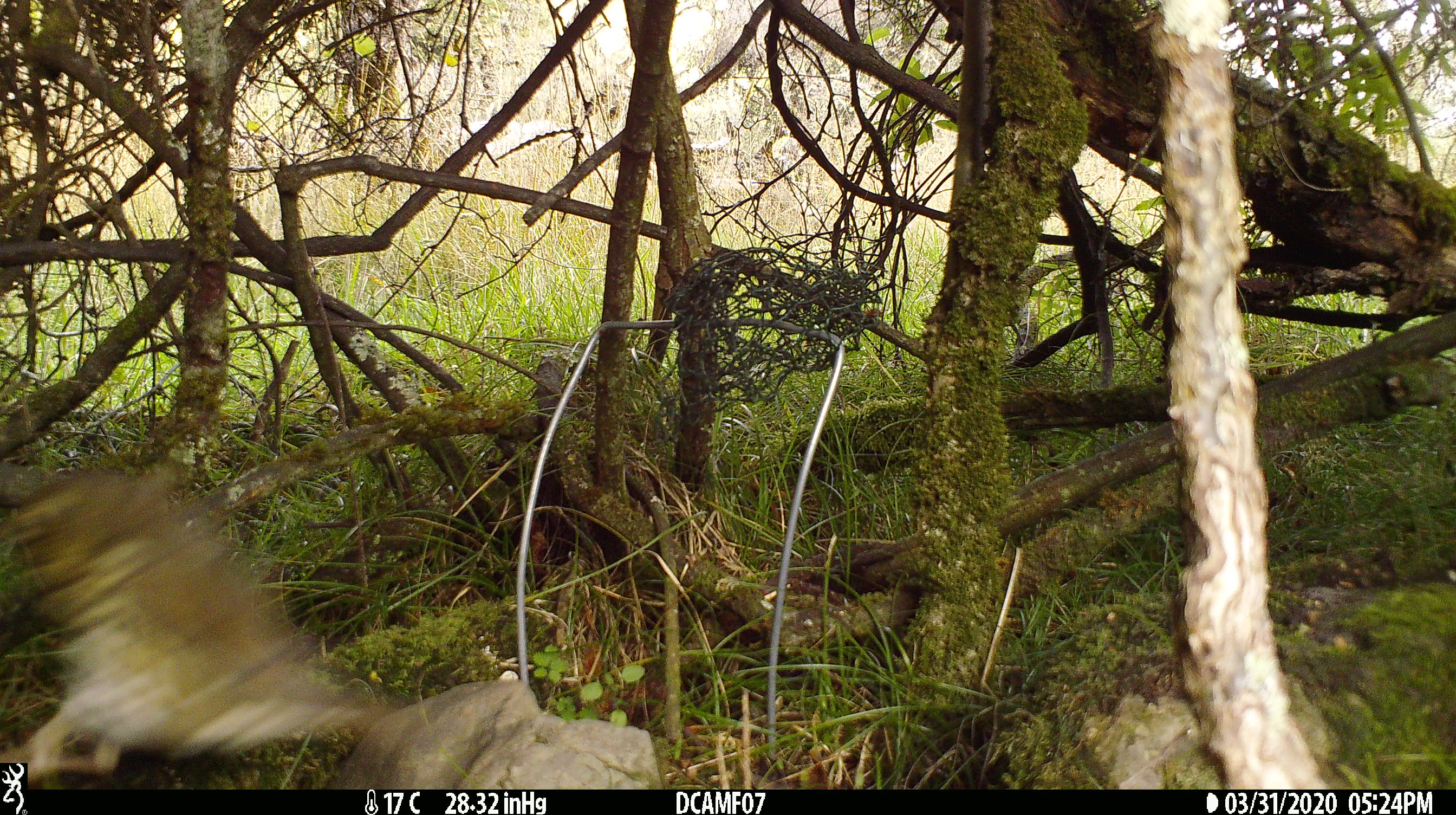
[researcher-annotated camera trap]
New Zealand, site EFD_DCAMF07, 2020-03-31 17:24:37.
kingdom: Animalia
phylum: Chordata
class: Aves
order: Passeriformes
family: Turdidae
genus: Turdus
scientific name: Turdus philomelos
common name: song thrush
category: thrush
Thrush (song thrush) (Turdus philomelos).